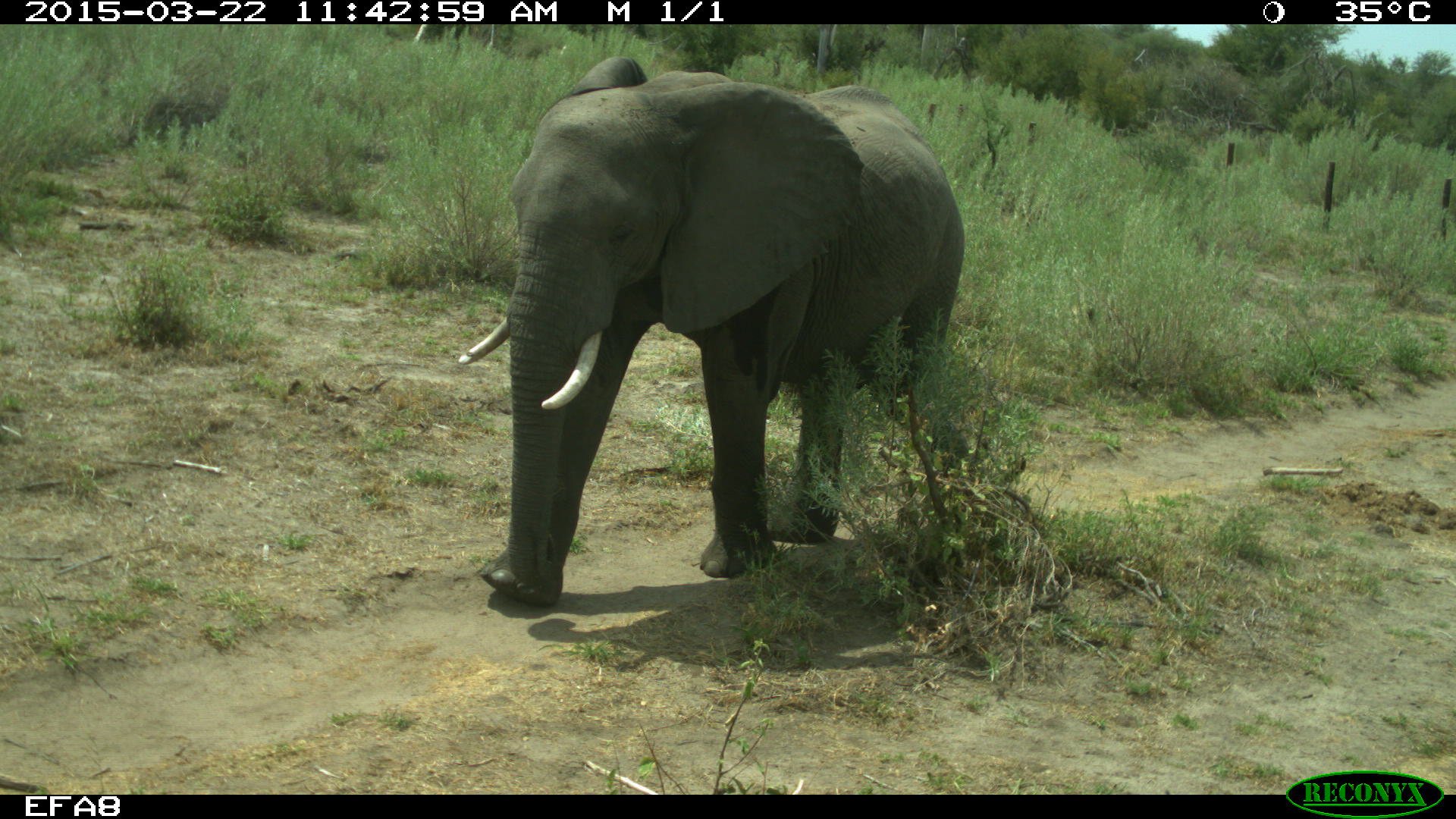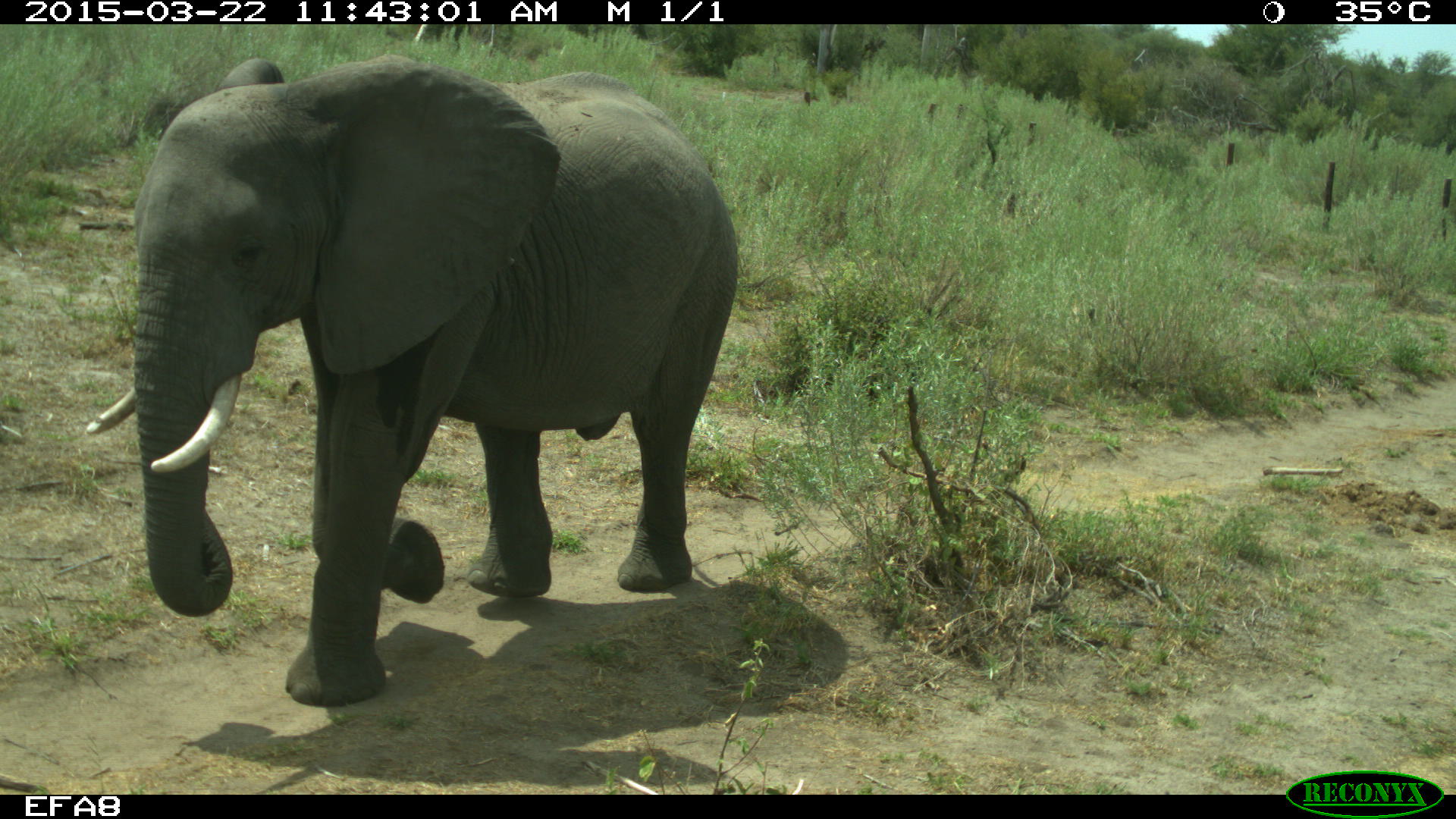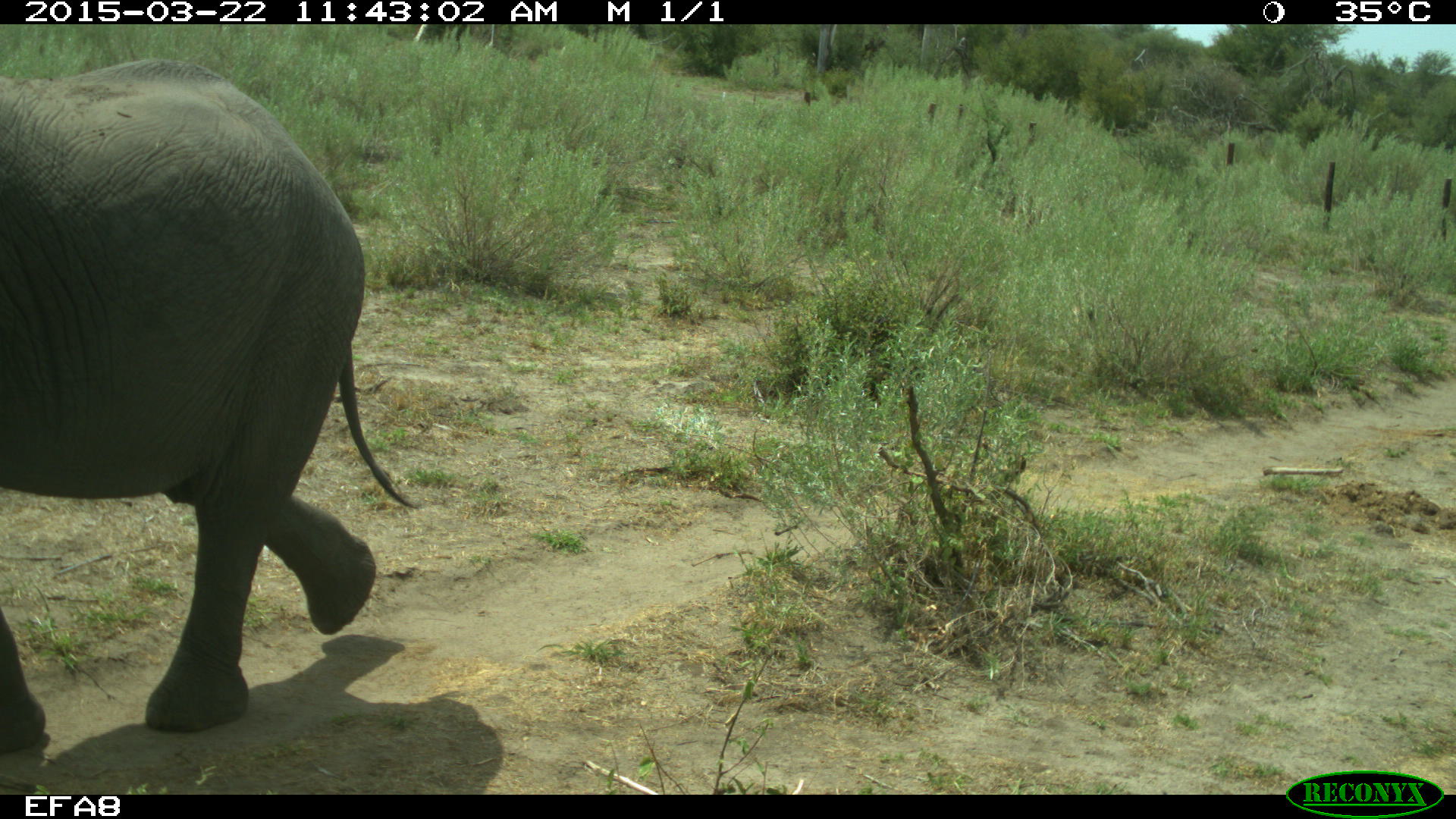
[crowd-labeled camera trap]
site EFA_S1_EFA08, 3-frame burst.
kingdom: Animalia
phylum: Chordata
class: Mammalia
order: Proboscidea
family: Elephantidae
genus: Loxodonta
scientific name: Loxodonta africana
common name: african bush elephant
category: elephant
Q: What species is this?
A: Elephant (african bush elephant) (Loxodonta africana).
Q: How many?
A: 1.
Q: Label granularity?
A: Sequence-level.